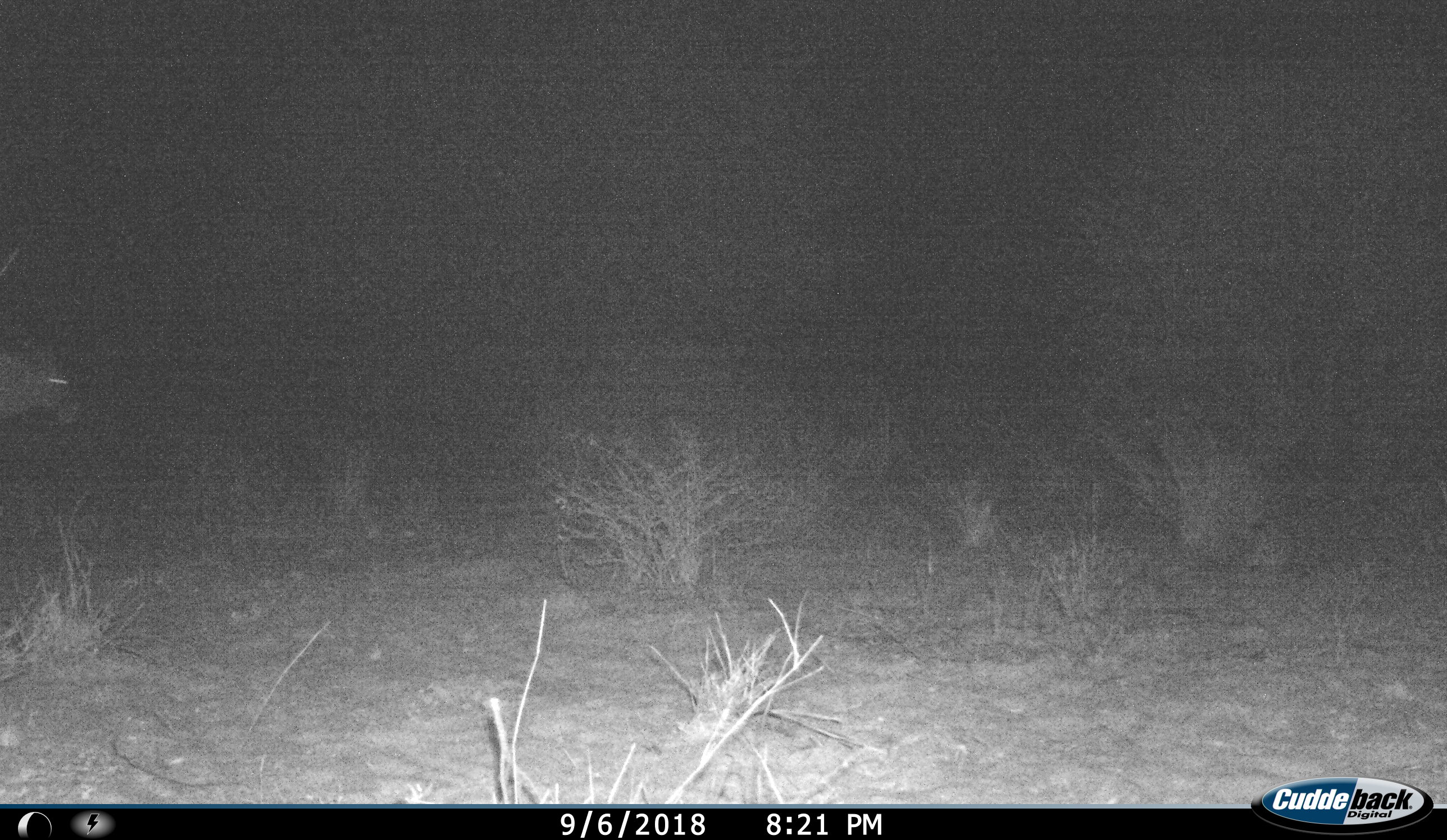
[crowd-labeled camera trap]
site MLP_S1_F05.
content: unidentified animal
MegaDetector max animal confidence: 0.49